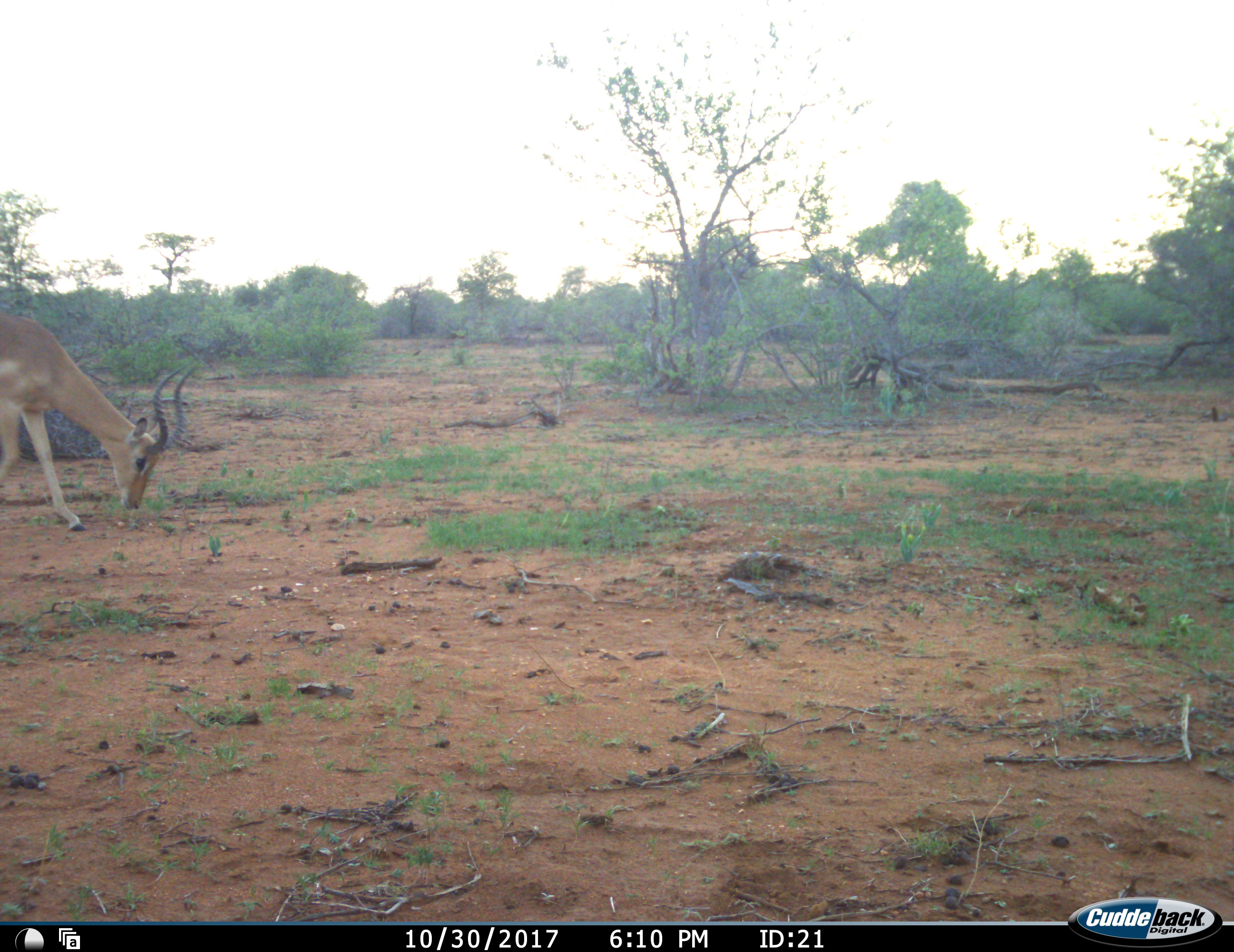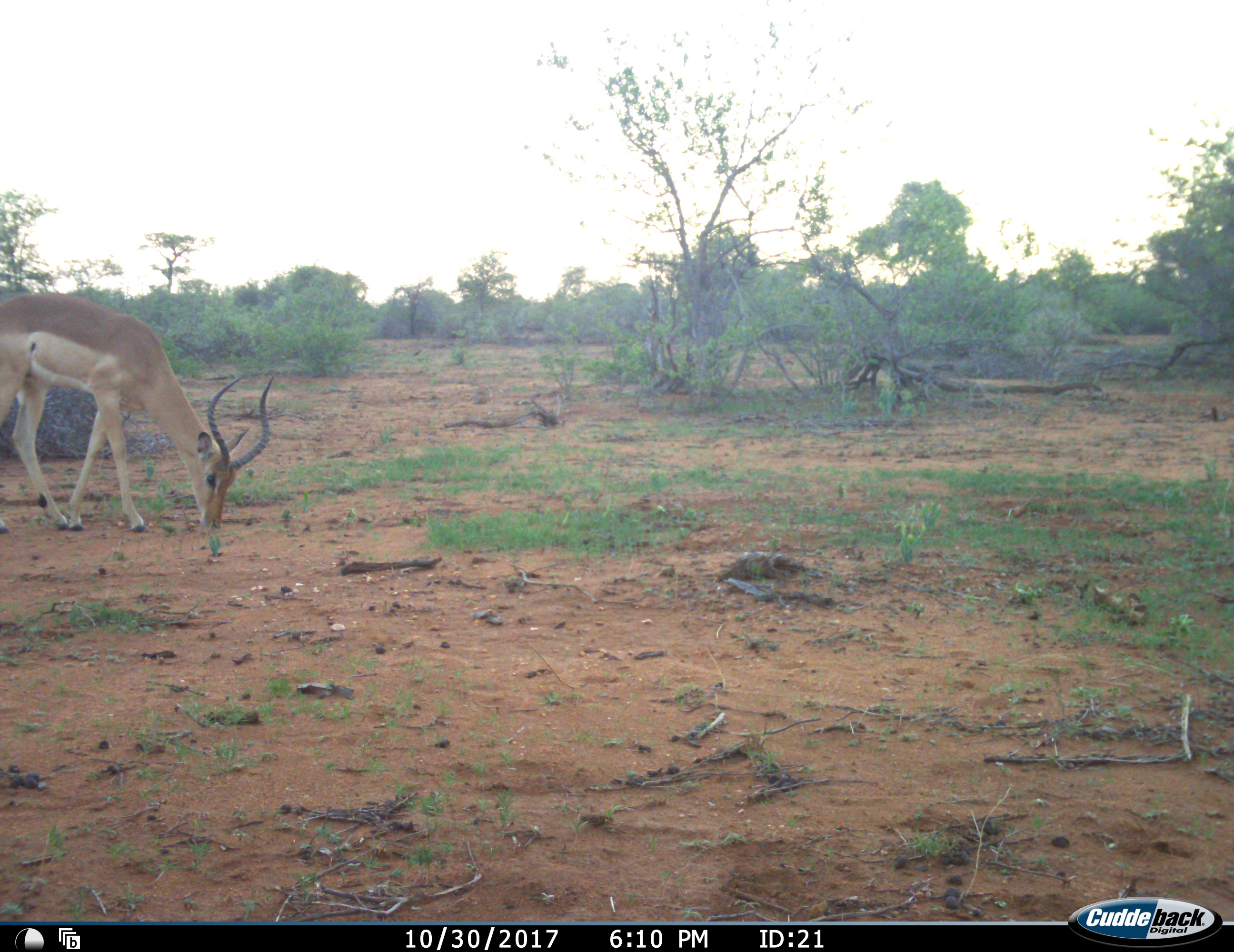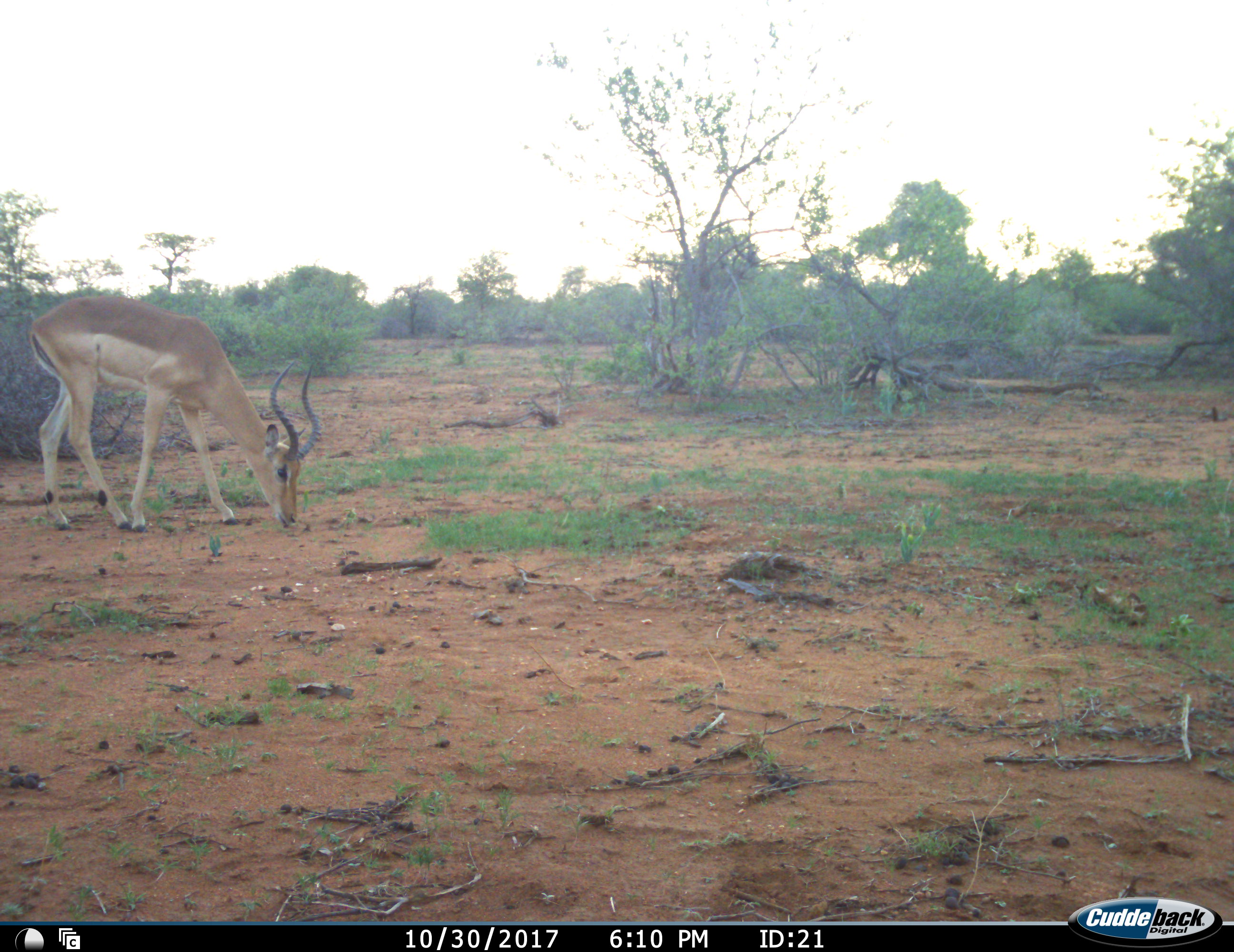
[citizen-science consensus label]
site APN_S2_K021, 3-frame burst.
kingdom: Animalia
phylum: Chordata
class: Mammalia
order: Artiodactyla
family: Bovidae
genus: Aepyceros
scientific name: Aepyceros melampus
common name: impala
Impala (Aepyceros melampus), count 1. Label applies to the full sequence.